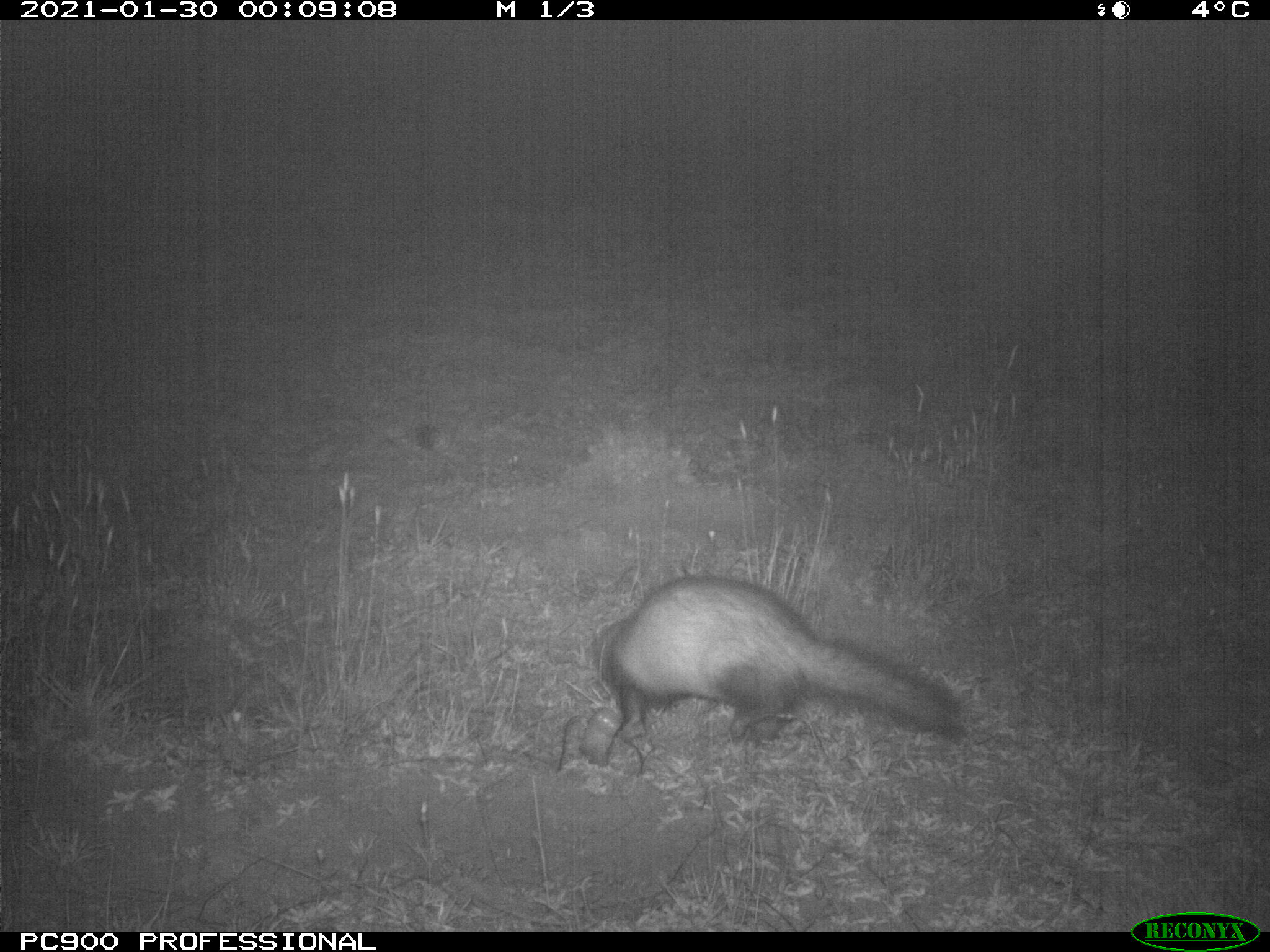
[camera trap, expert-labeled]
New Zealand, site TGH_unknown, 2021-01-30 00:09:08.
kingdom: Animalia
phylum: Chordata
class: Mammalia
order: Carnivora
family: Mustelidae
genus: Mustela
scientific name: Mustela furo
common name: ferret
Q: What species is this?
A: Ferret (Mustela furo).